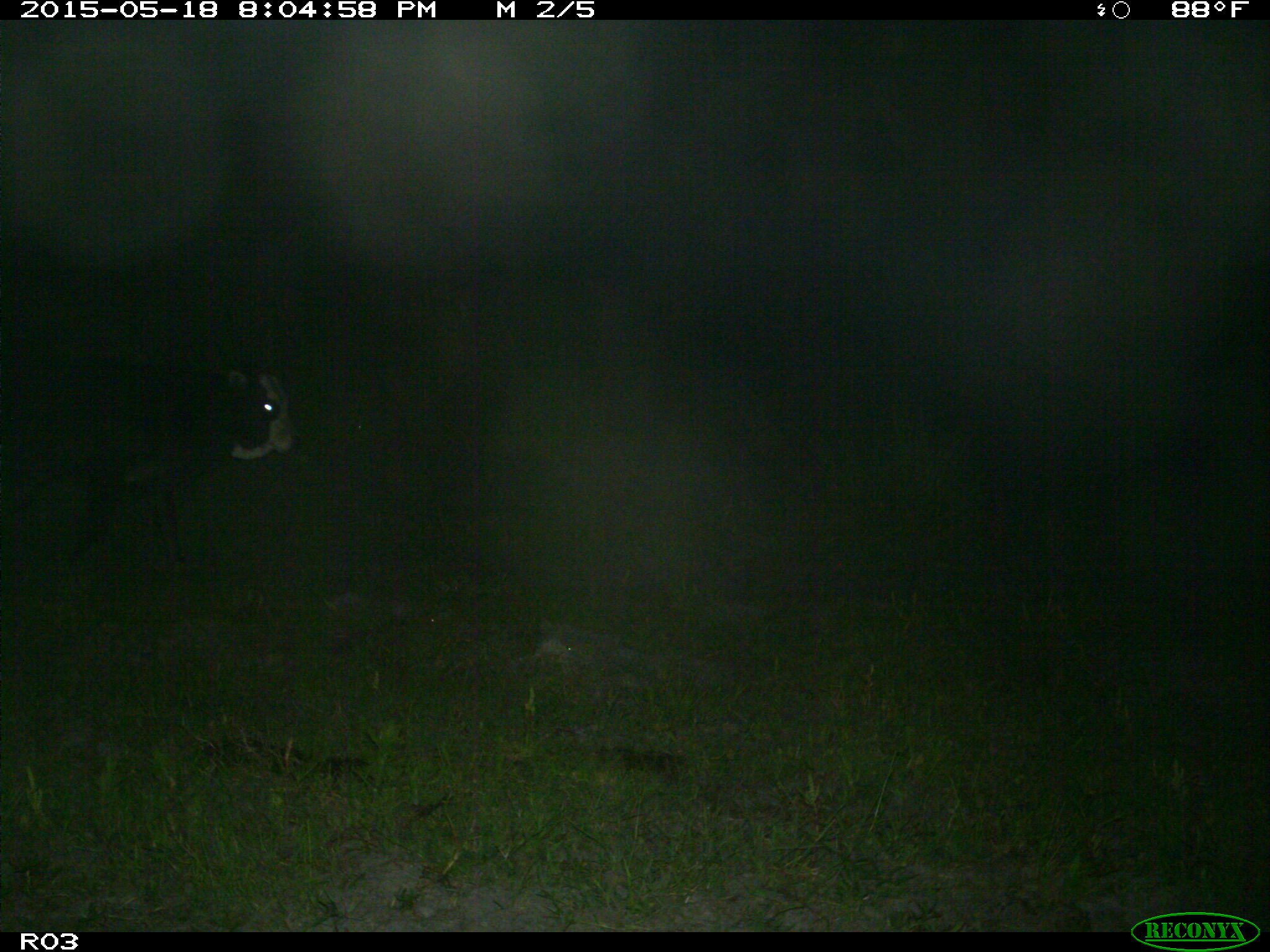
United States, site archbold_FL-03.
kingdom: Animalia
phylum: Chordata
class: Mammalia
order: Artiodactyla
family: Bovidae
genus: Bos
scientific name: Bos taurus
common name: domestic cow